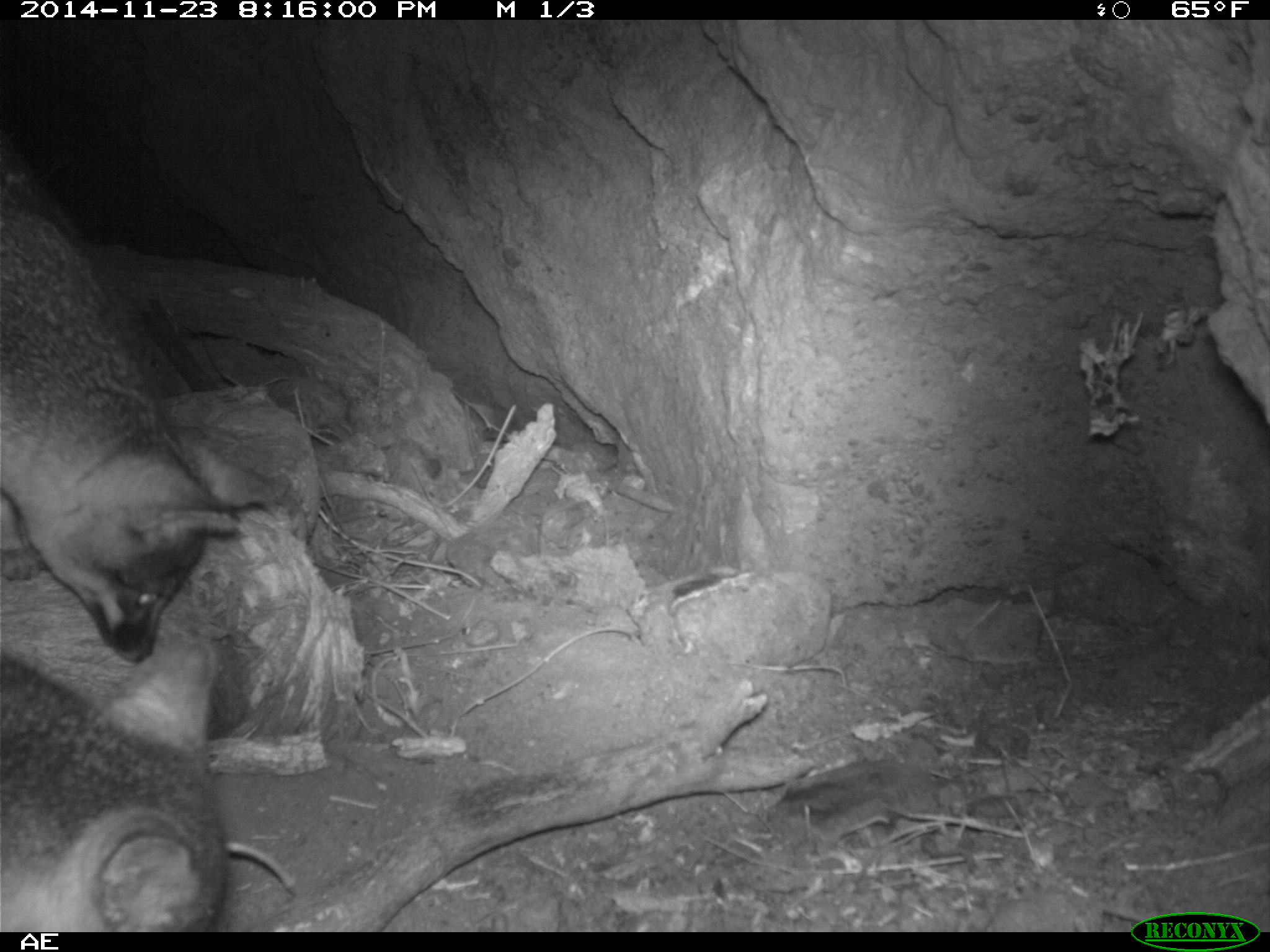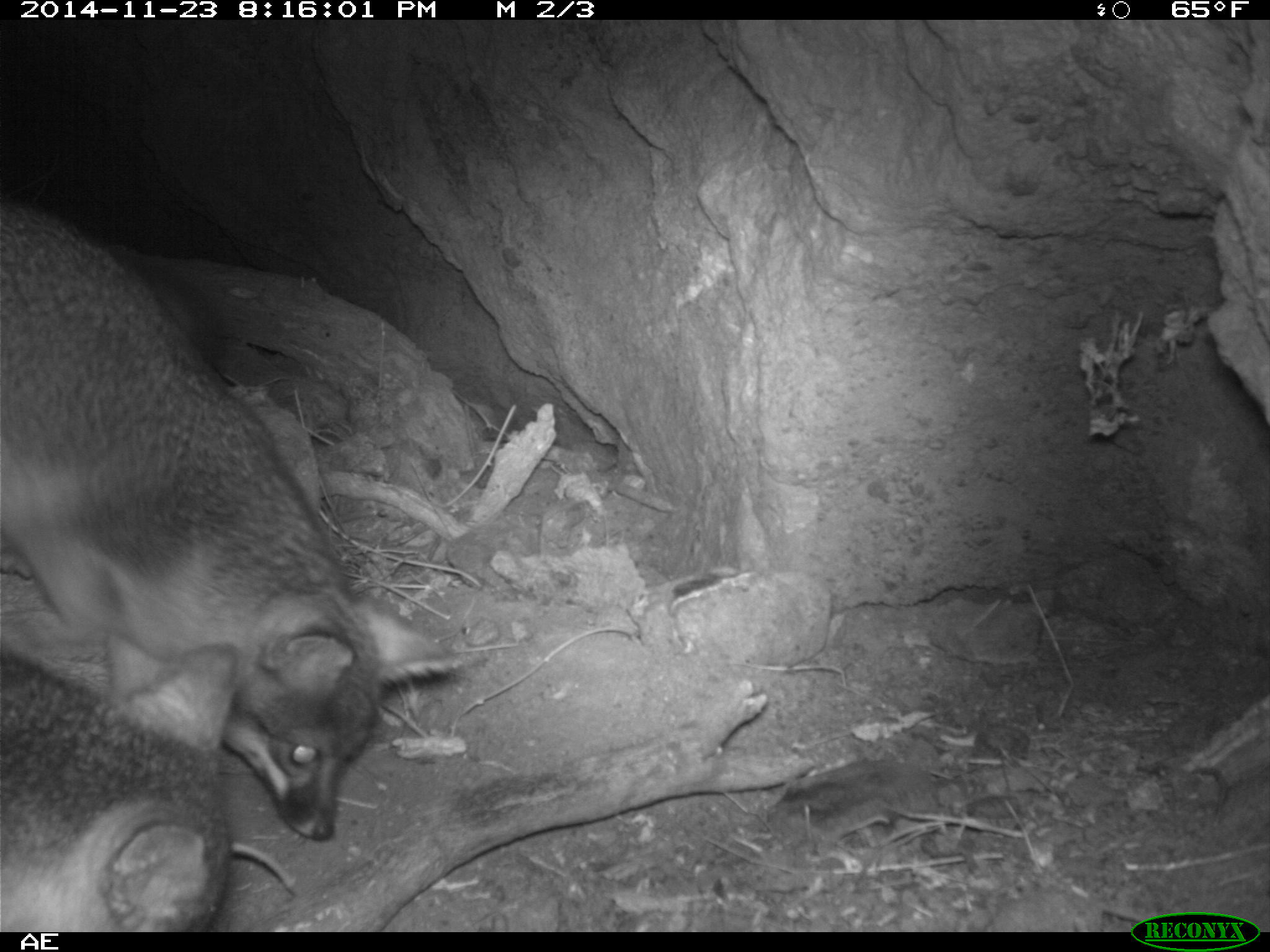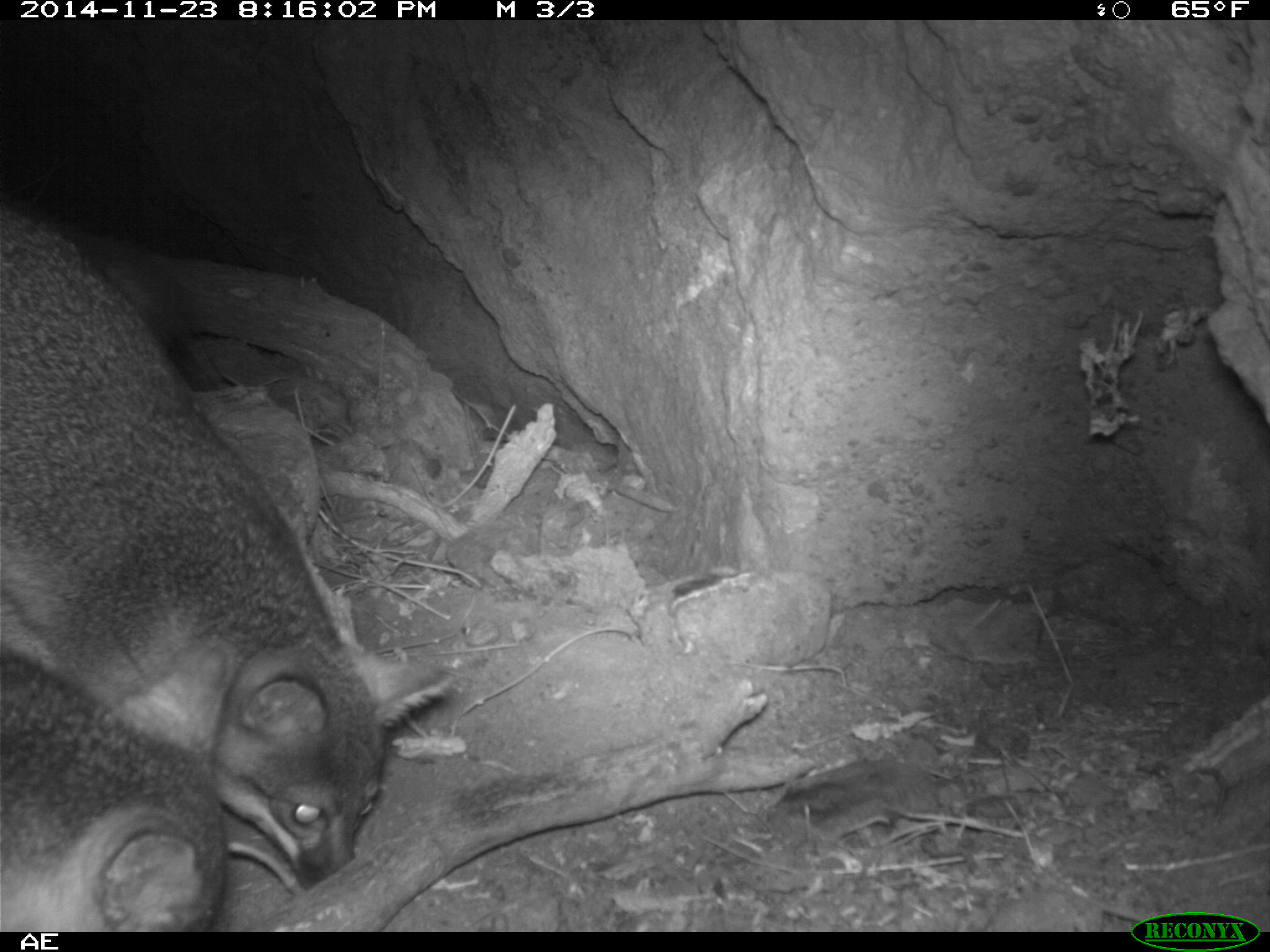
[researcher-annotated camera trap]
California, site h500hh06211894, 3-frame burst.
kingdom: Animalia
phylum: Chordata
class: Mammalia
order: Carnivora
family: Canidae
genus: Urocyon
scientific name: Urocyon littoralis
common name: island fox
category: fox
Fox (island fox) (Urocyon littoralis).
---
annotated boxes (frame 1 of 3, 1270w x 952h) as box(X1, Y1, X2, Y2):
fox: box(0, 201, 277, 662); box(1, 654, 228, 929)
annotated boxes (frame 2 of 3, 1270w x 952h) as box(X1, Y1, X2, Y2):
fox: box(0, 195, 466, 840); box(0, 642, 237, 932)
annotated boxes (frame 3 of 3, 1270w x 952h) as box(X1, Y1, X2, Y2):
fox: box(0, 196, 455, 890); box(0, 647, 239, 932)